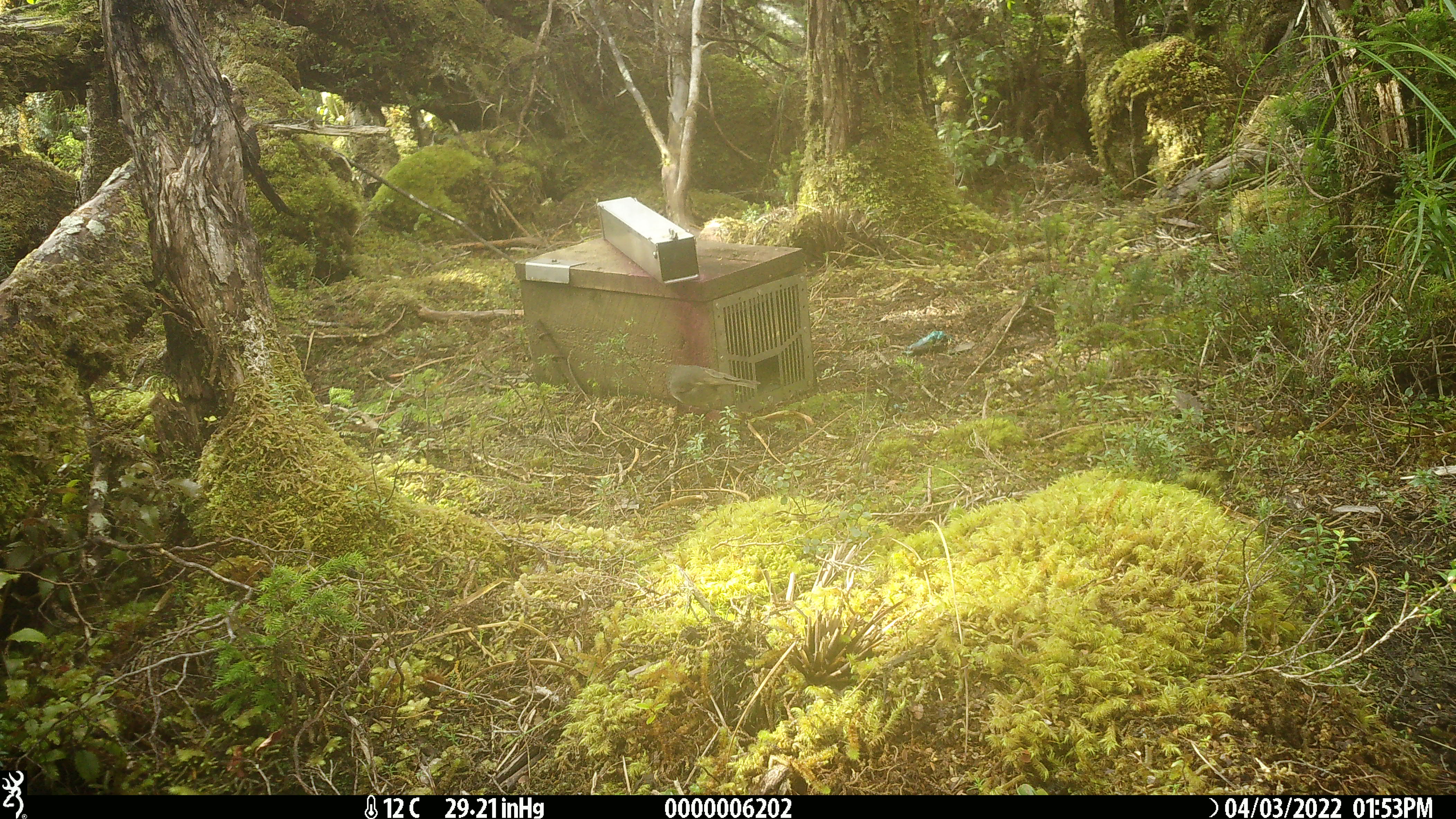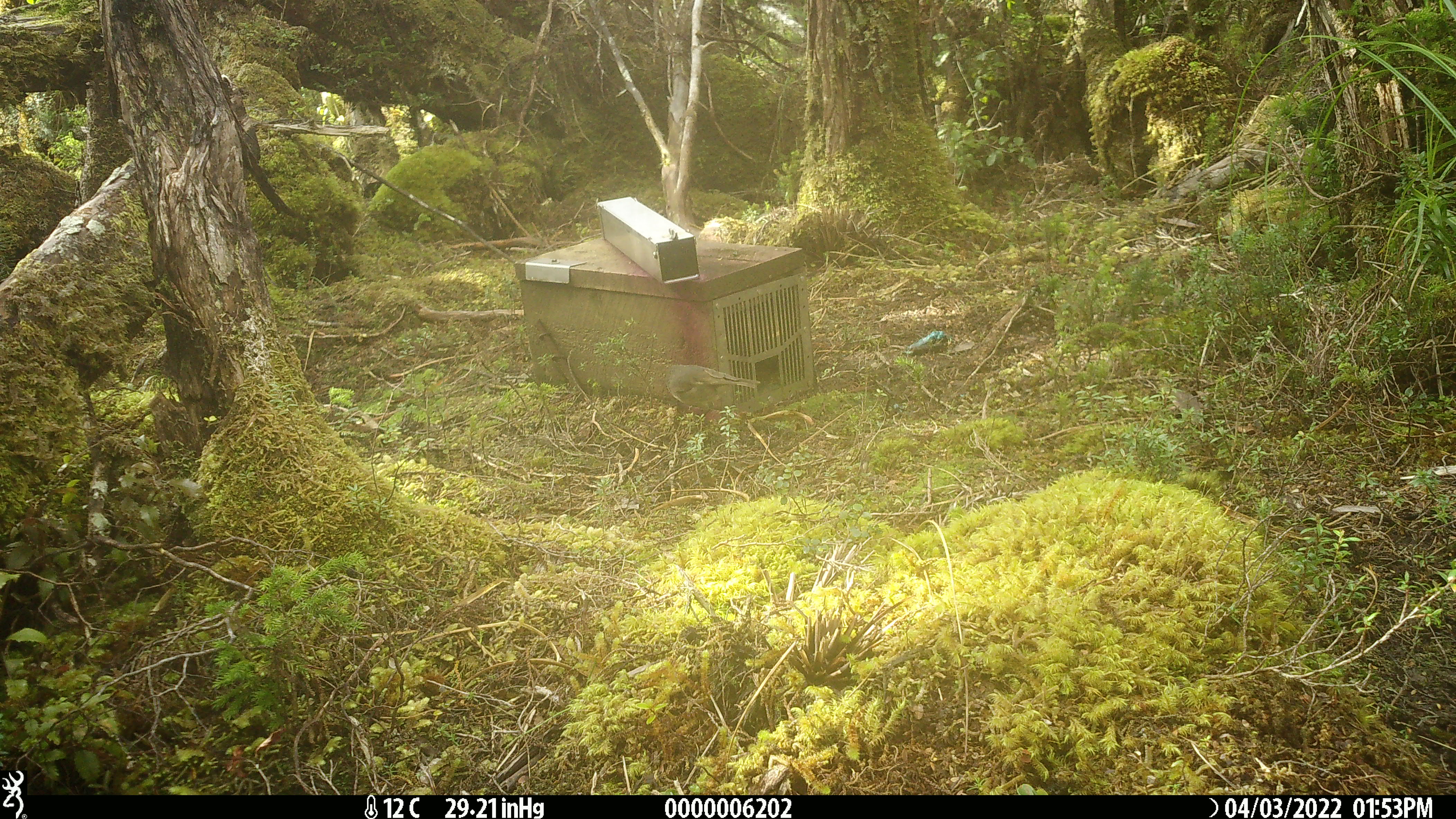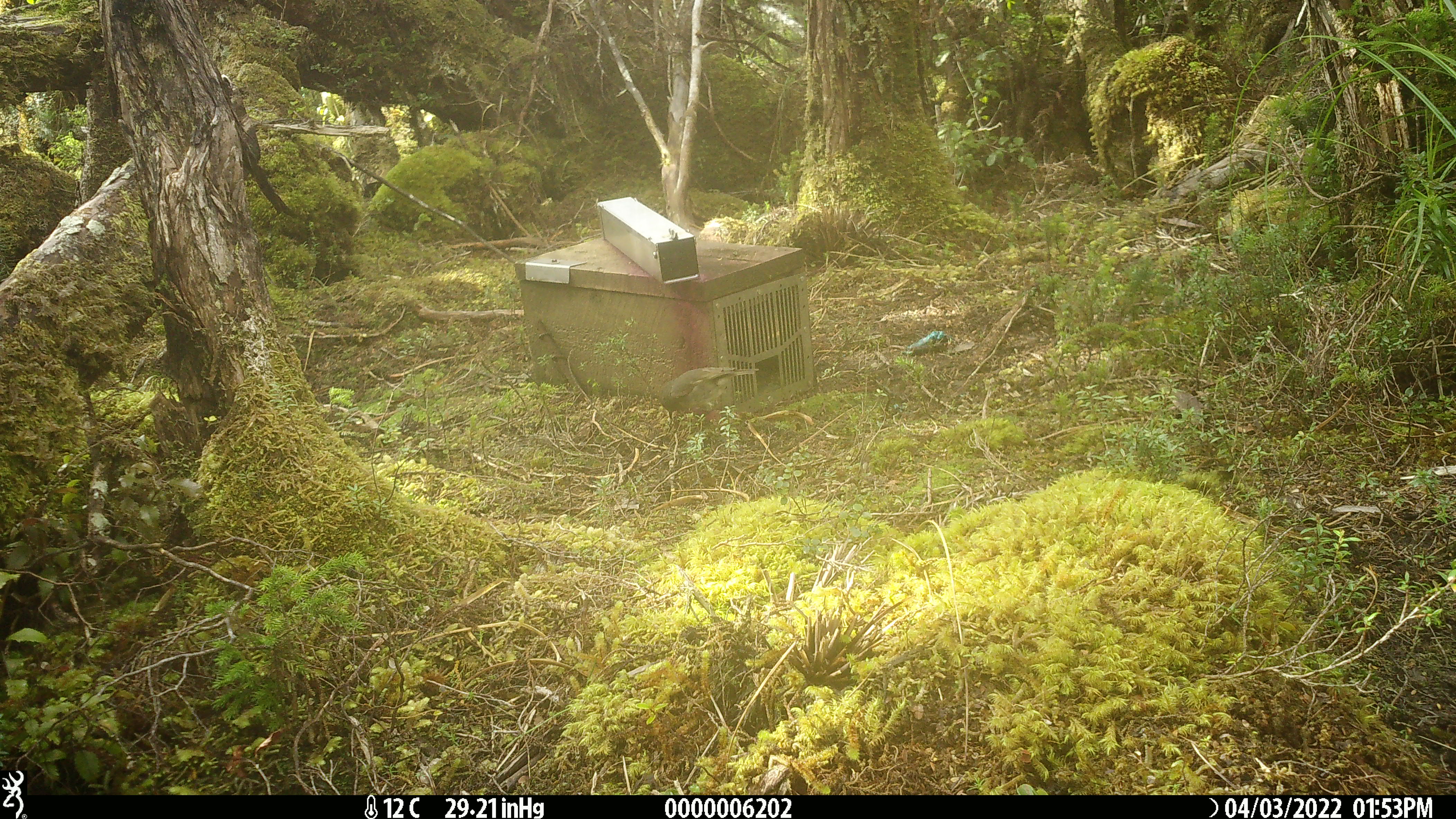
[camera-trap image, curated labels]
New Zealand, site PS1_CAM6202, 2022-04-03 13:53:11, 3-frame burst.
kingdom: Animalia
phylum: Chordata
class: Aves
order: Passeriformes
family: Petroicidae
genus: Petroica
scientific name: Petroica australis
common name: new zealand robin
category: robin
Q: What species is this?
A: Robin (new zealand robin) (Petroica australis).